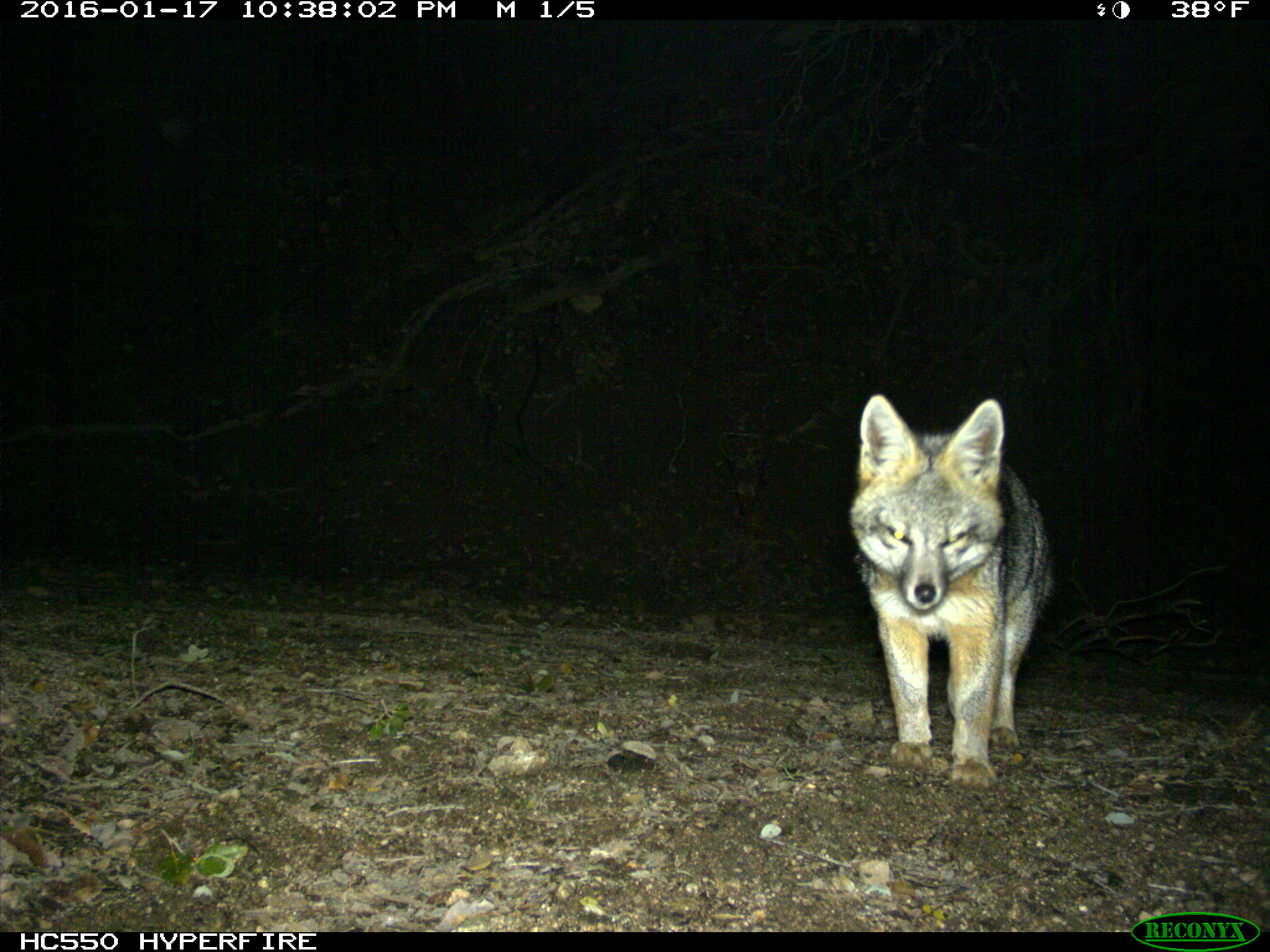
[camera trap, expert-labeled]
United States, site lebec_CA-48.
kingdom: Animalia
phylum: Chordata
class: Mammalia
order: Carnivora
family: Canidae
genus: Urocyon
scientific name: Urocyon cinereoargenteus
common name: gray fox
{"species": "Urocyon cinereoargenteus (gray fox)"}